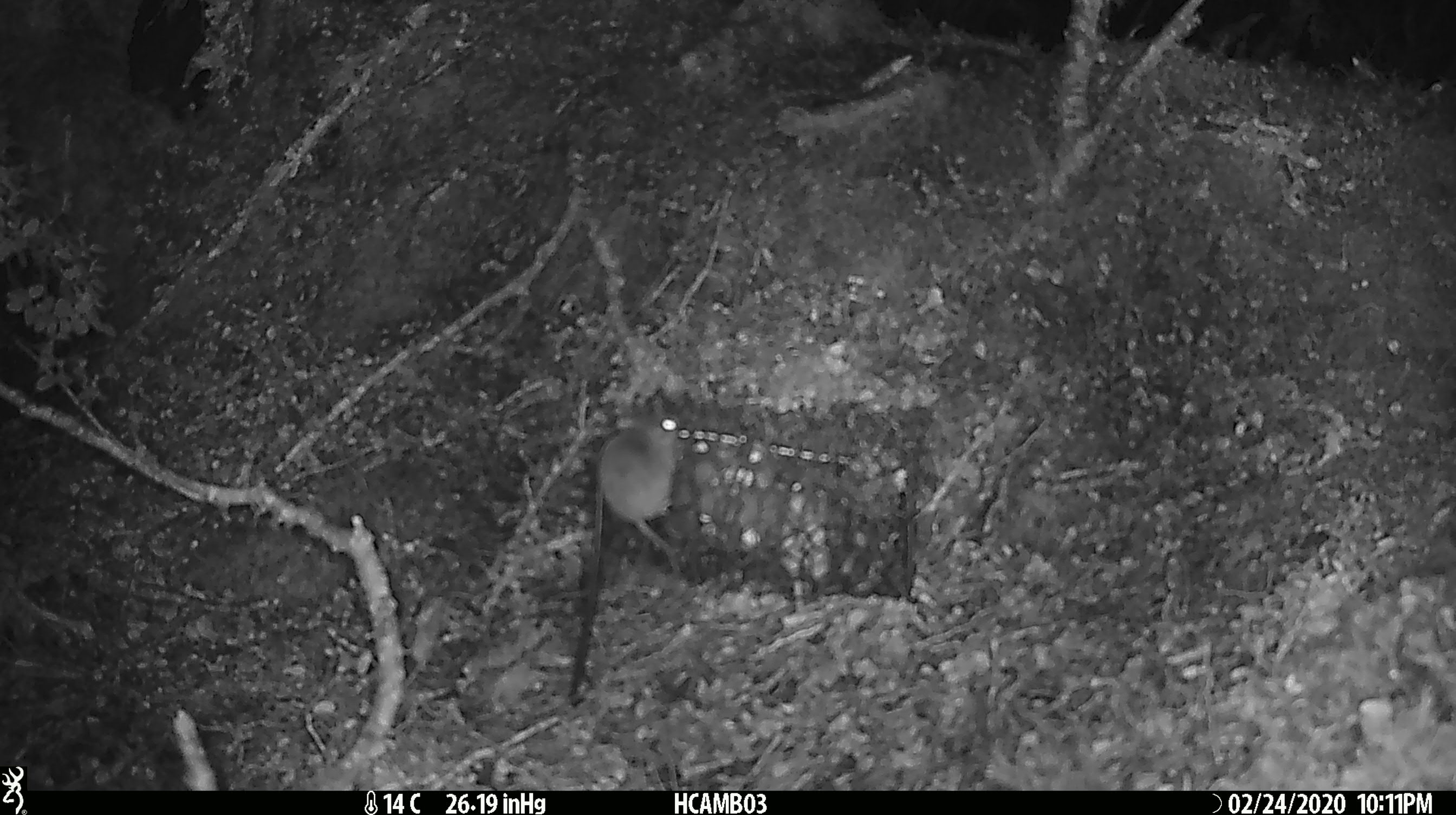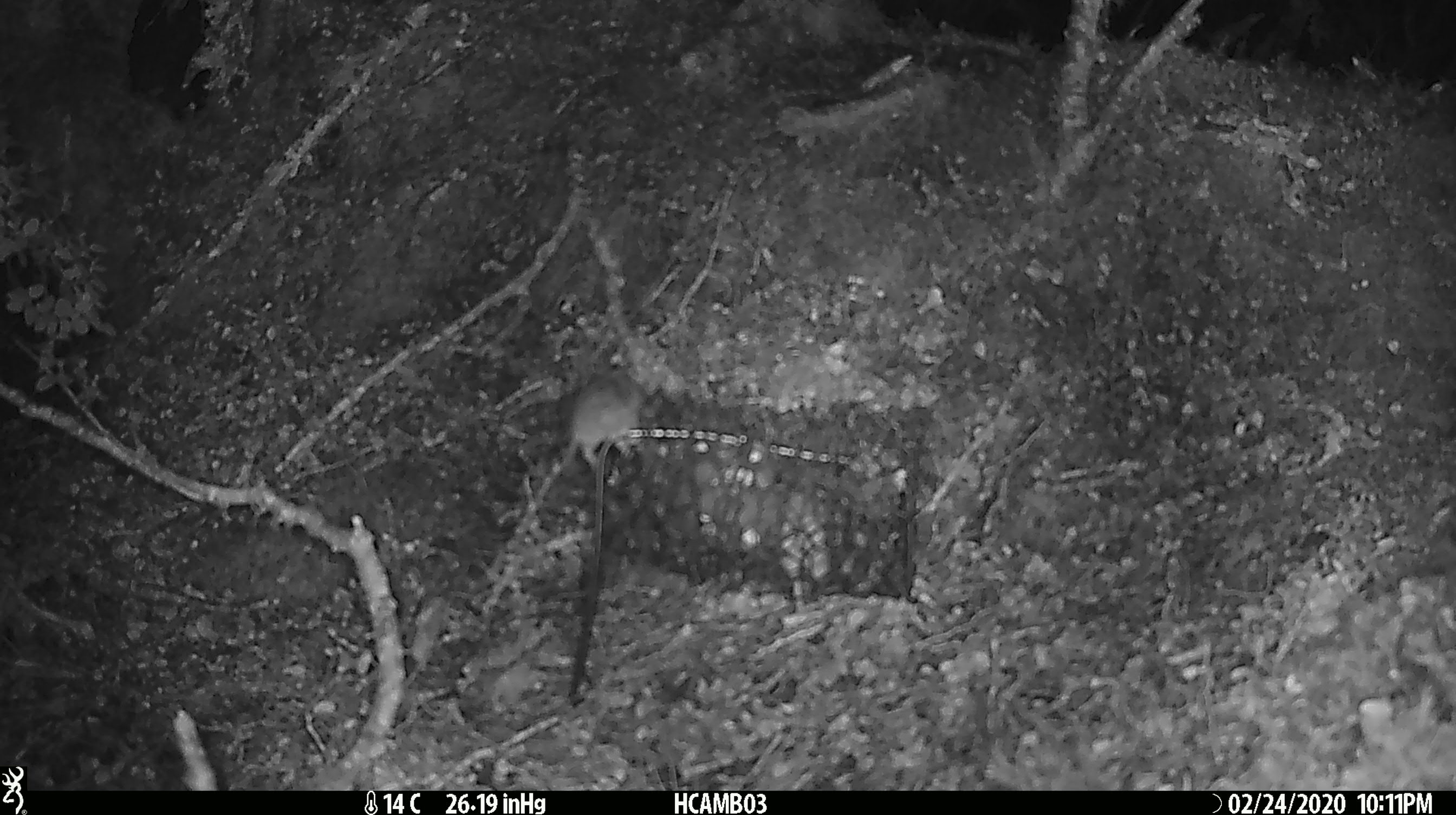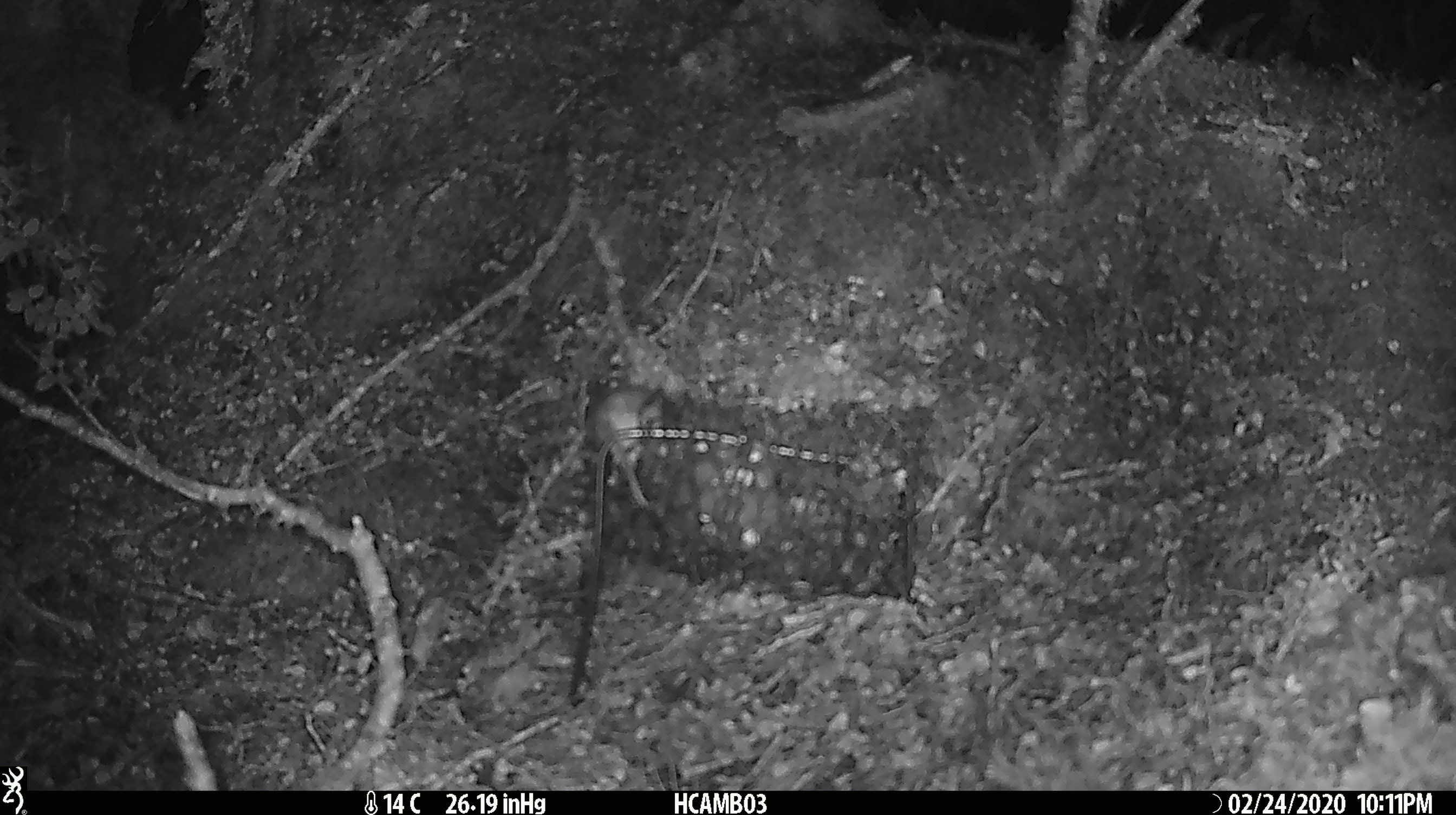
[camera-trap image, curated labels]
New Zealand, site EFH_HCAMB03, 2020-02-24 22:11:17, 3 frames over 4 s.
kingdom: Animalia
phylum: Chordata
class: Mammalia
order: Rodentia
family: Muridae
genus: Mus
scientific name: Mus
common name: mouse